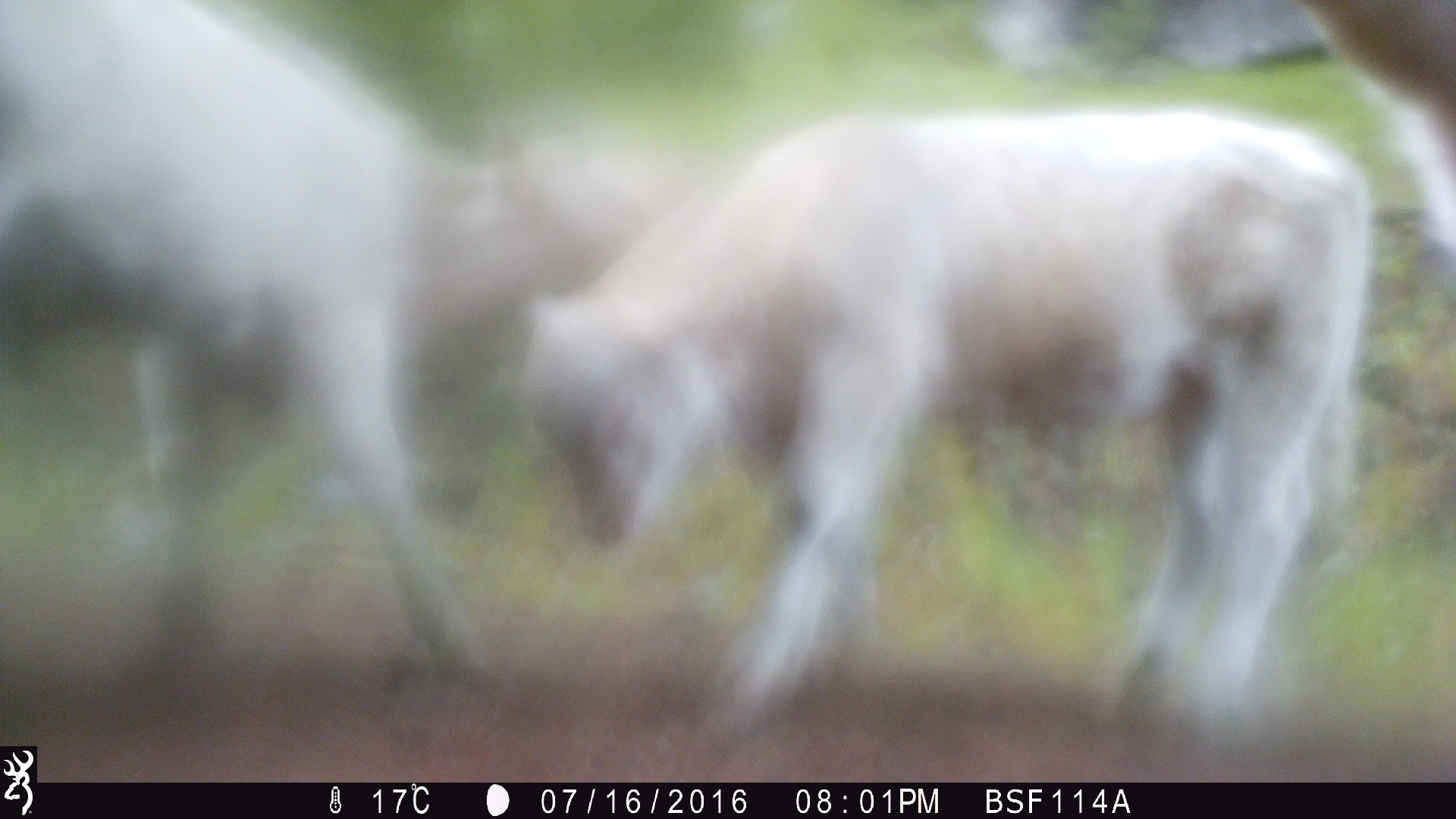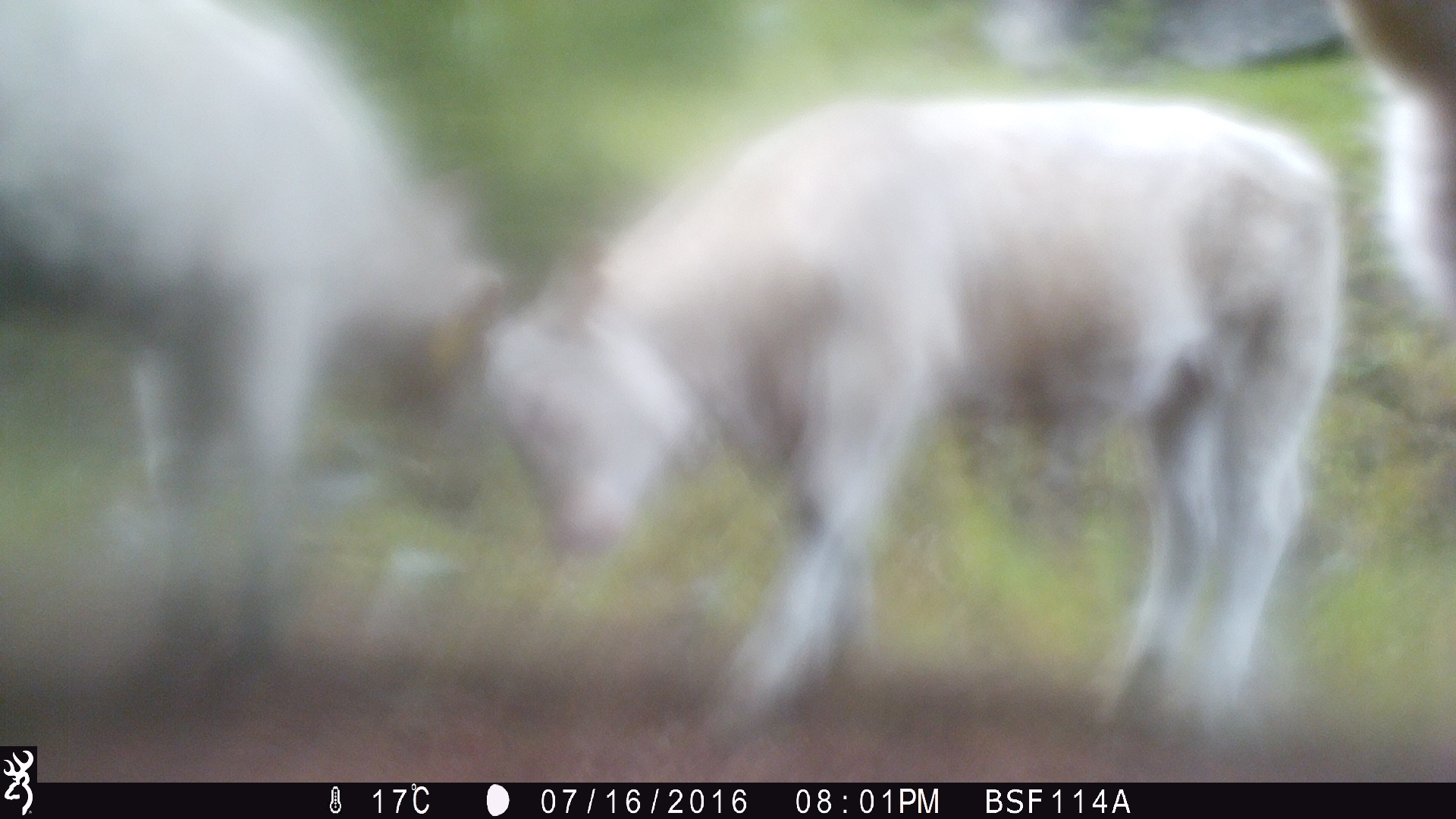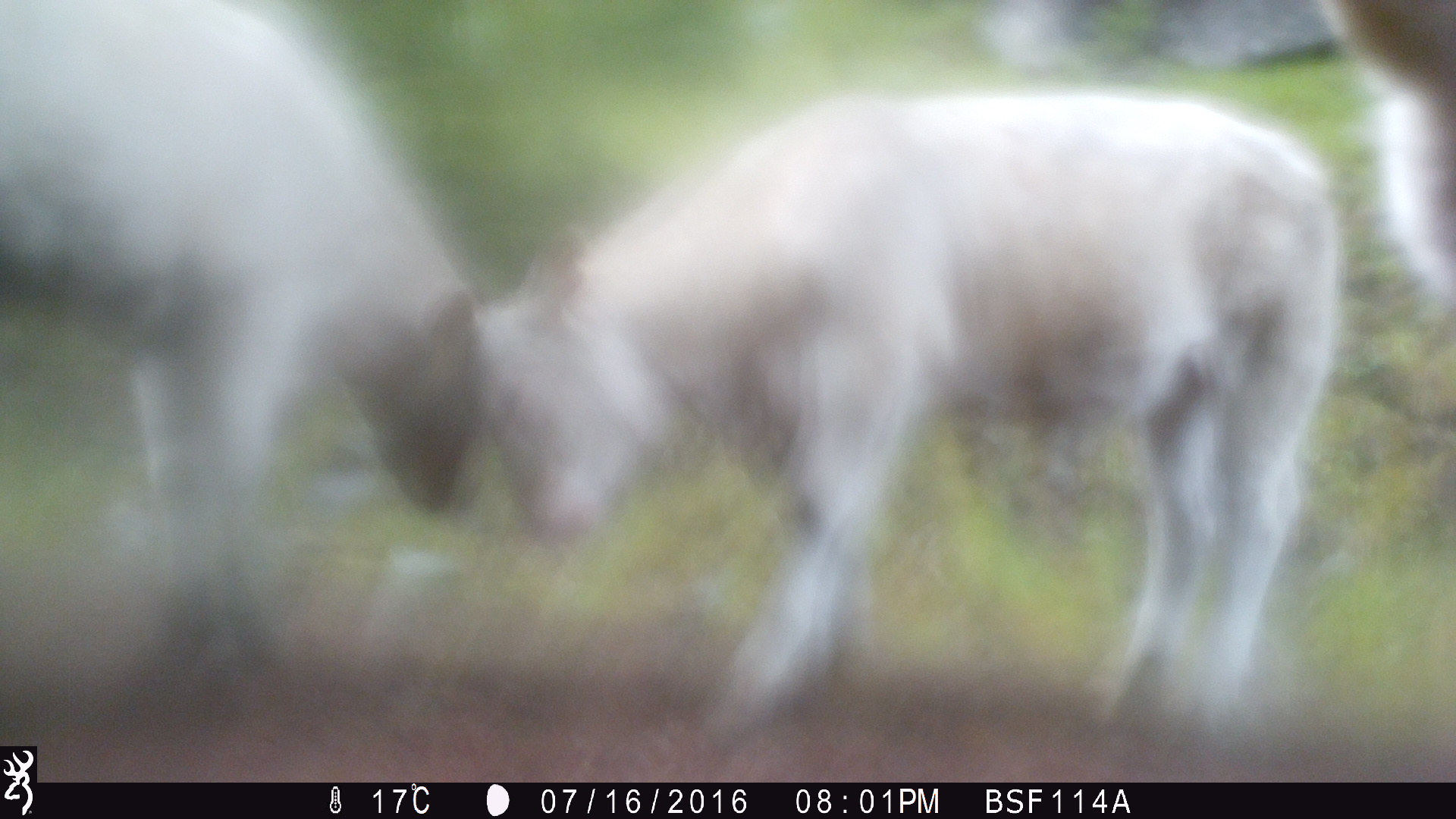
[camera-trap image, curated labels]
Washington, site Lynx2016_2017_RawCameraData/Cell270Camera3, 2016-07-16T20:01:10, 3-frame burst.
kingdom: Animalia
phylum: Chordata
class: Mammalia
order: Artiodactyla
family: Bovidae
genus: Bos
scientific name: Bos taurus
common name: domestic cattle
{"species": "domestic cattle (Bos taurus)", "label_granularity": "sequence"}